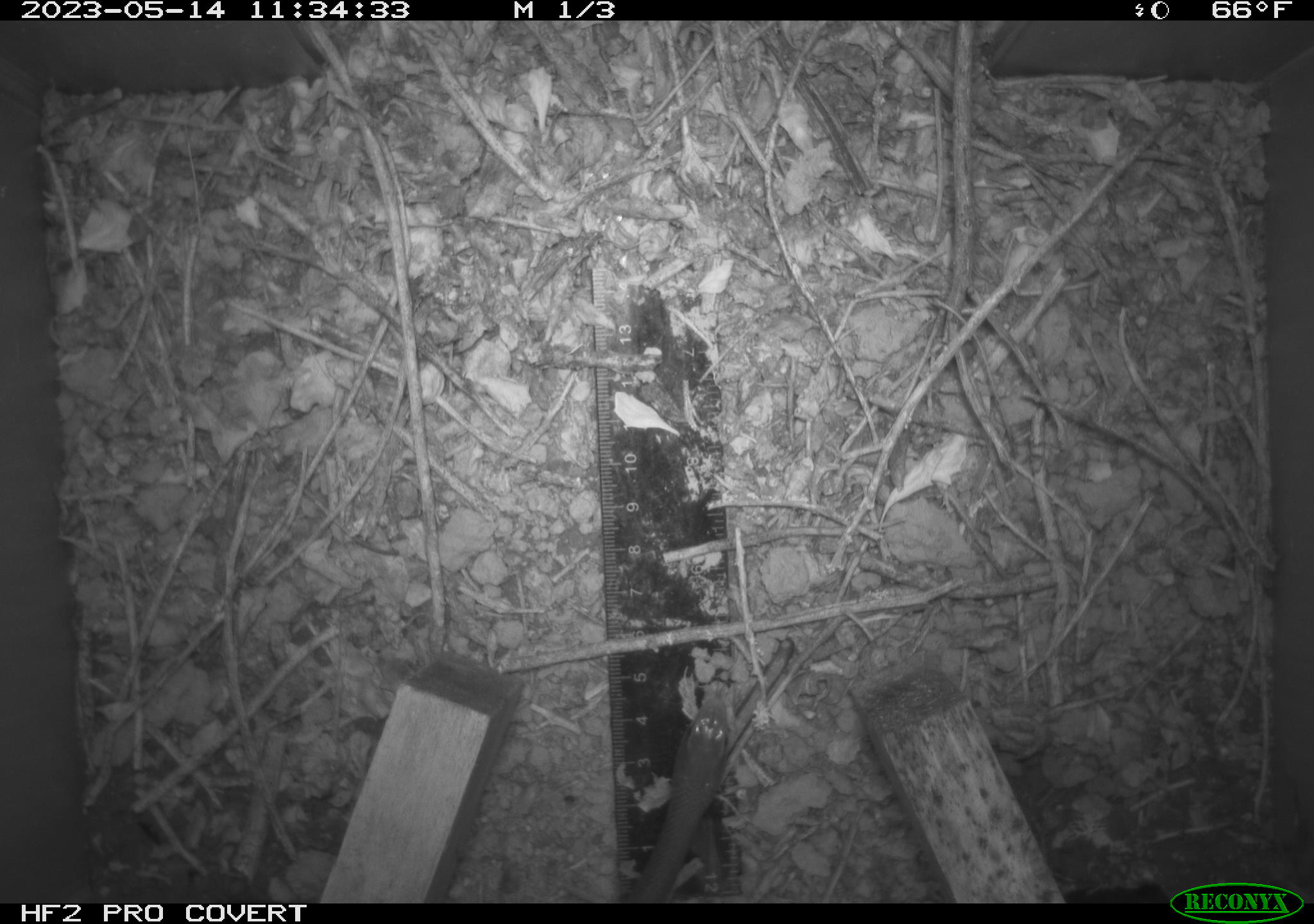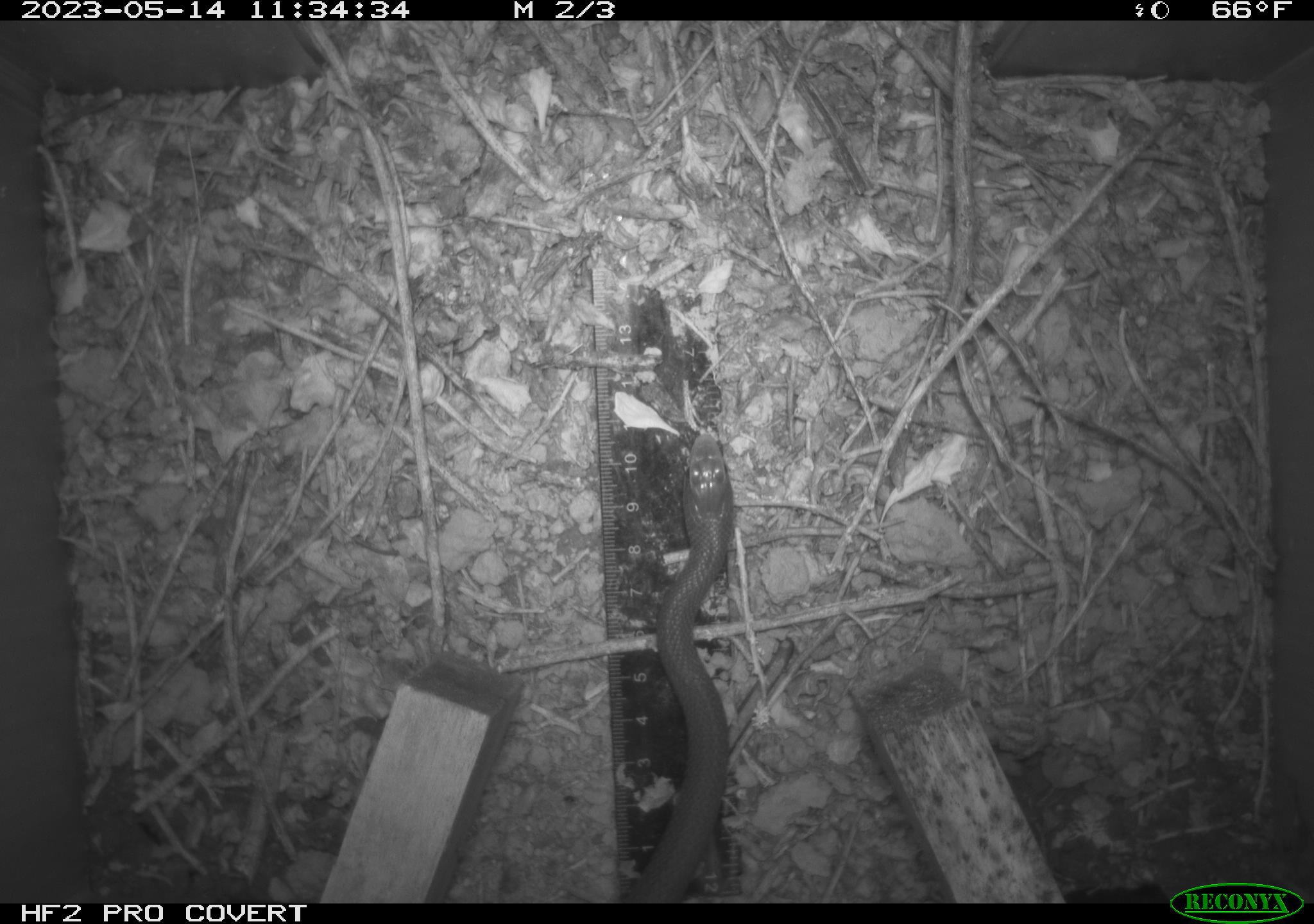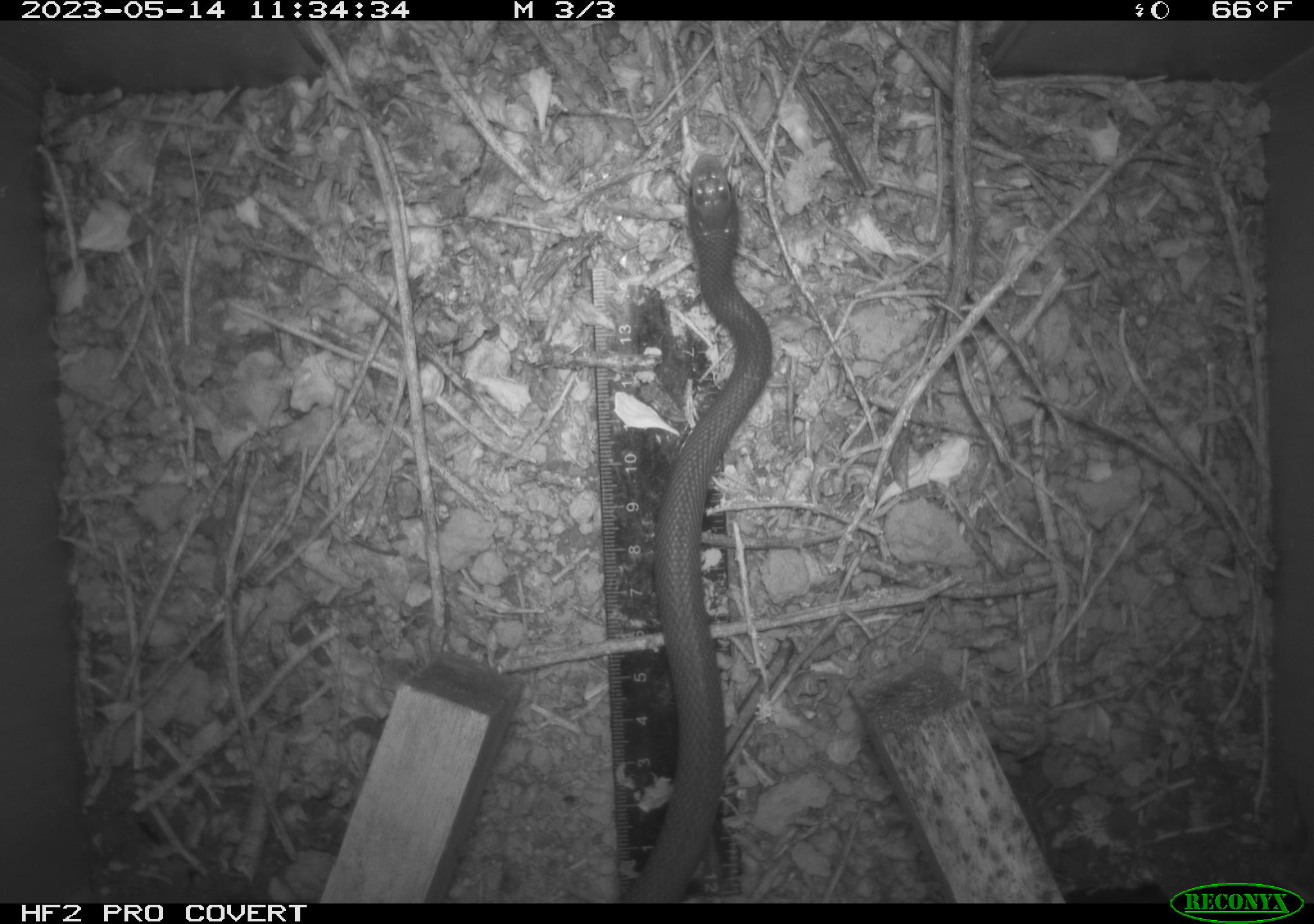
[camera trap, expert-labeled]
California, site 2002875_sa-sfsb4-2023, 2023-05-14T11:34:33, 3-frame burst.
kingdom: Animalia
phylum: Chordata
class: Reptilia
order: Squamata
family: Colubridae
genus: Coluber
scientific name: Coluber constrictor mormon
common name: western yellow-bellied racer